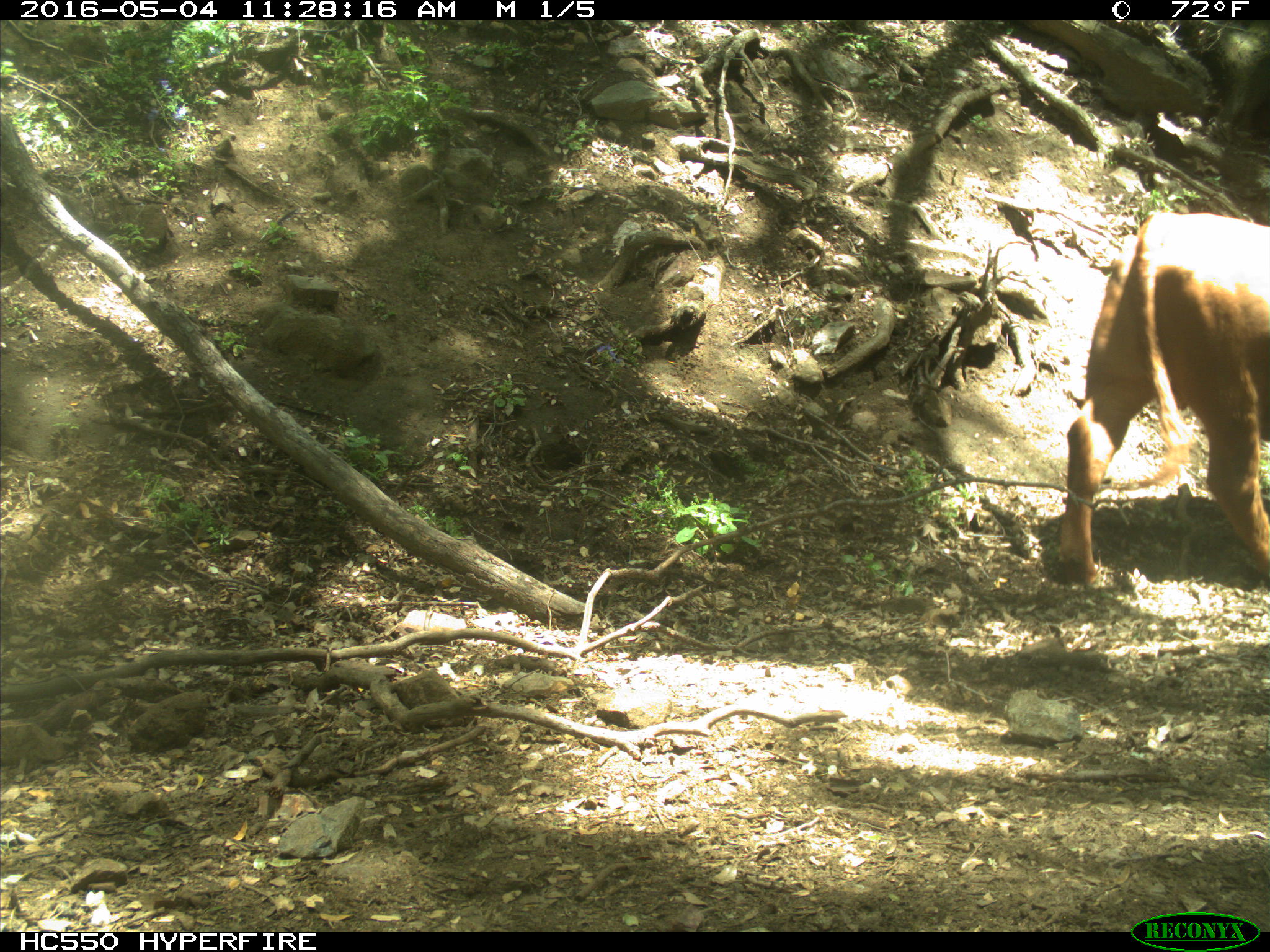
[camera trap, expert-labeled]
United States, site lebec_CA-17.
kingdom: Animalia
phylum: Chordata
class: Mammalia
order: Artiodactyla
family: Bovidae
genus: Bos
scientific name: Bos taurus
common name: domestic cow